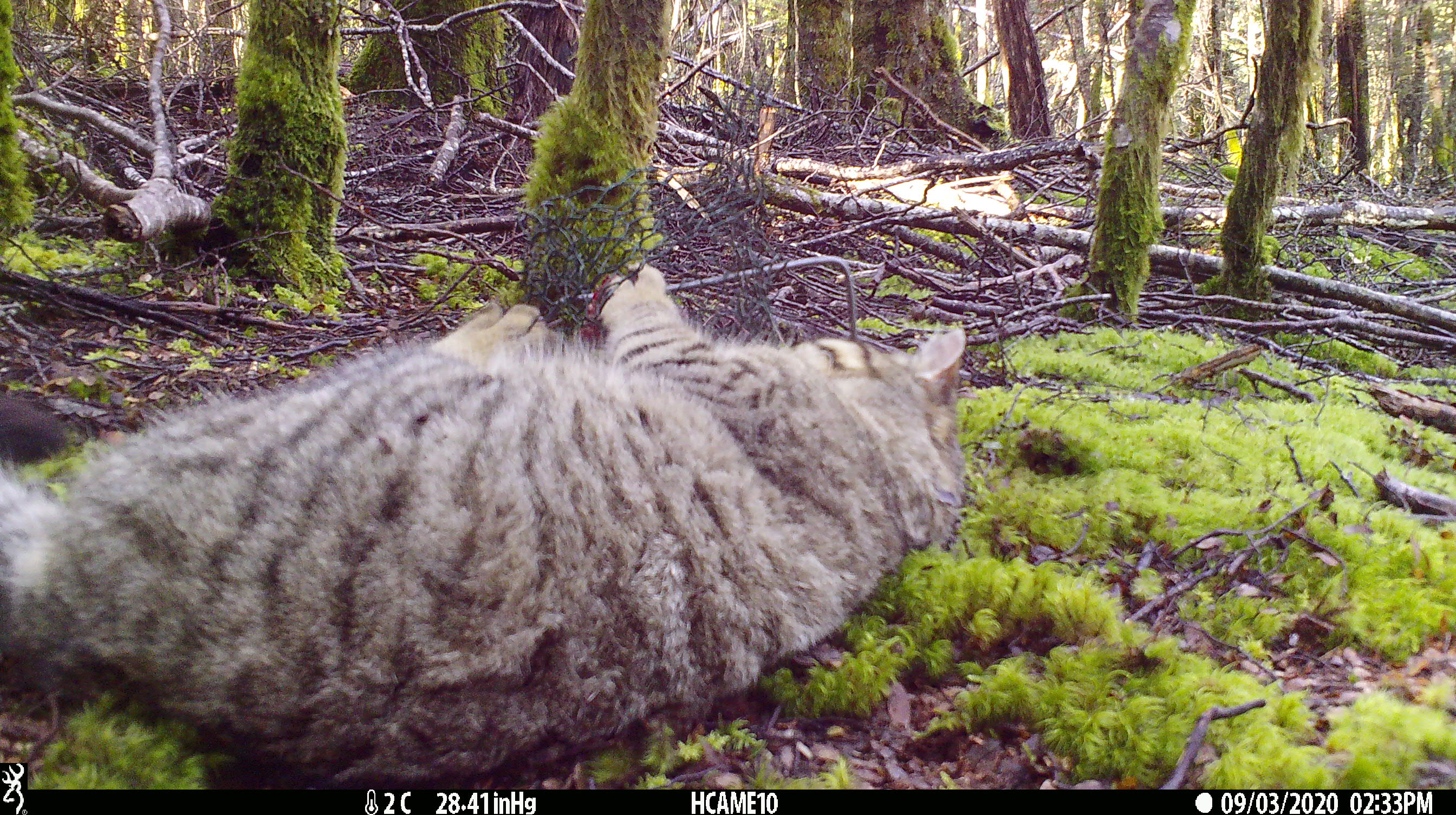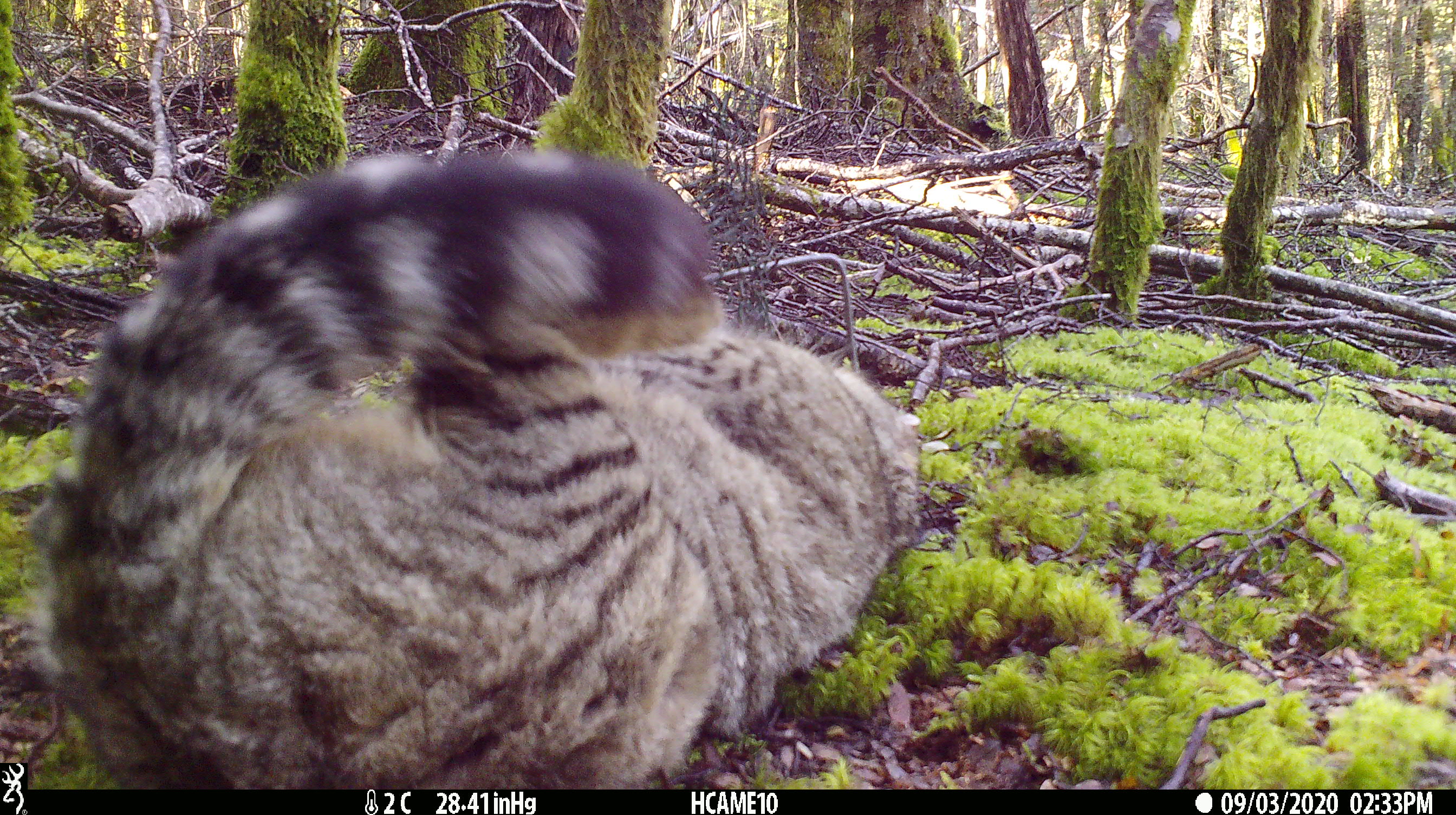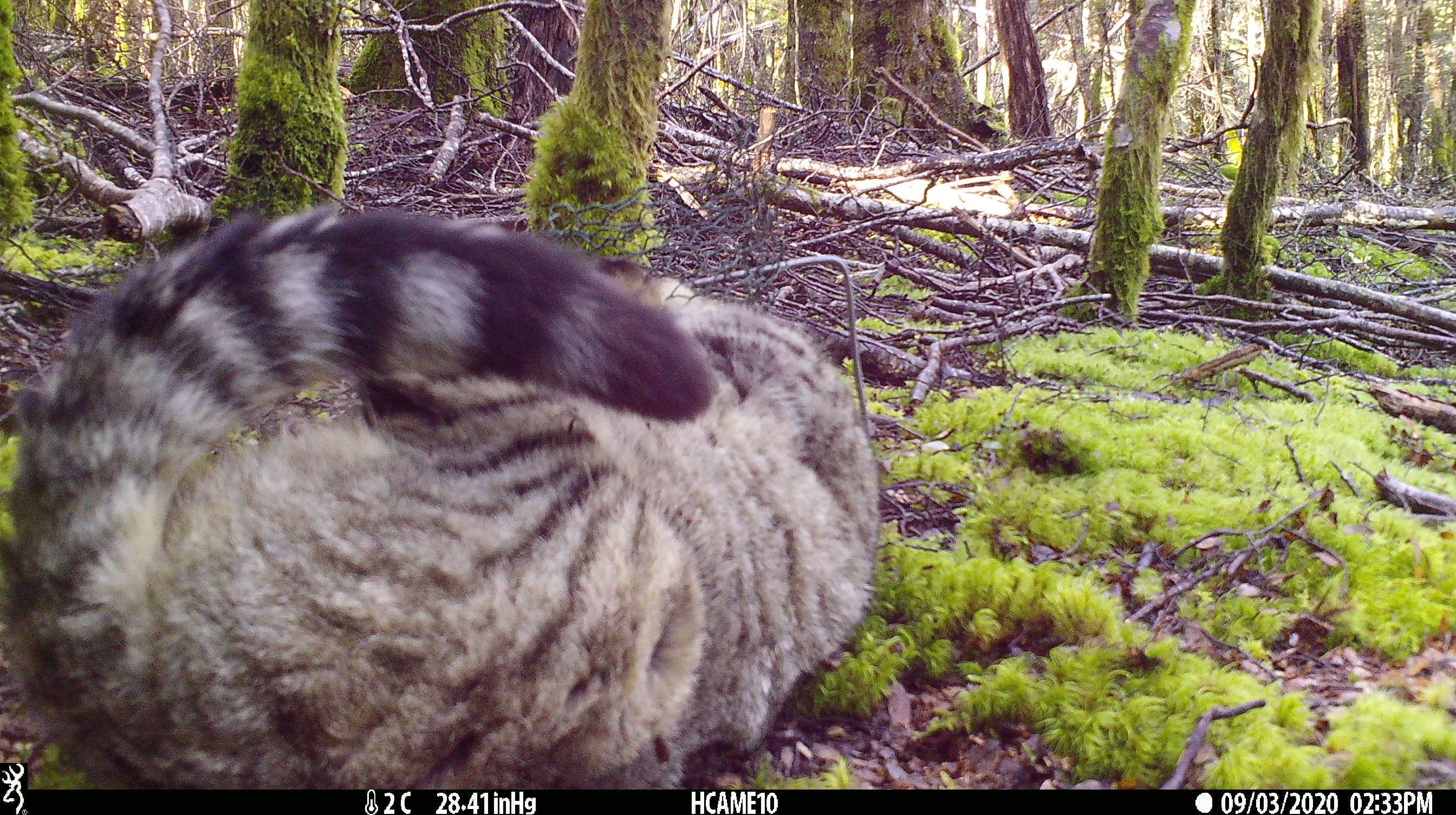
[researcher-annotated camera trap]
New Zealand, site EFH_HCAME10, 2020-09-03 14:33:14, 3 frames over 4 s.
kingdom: Animalia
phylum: Chordata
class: Mammalia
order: Carnivora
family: Felidae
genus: Felis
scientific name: Felis catus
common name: domestic cat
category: cat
Cat (domestic cat) (Felis catus).